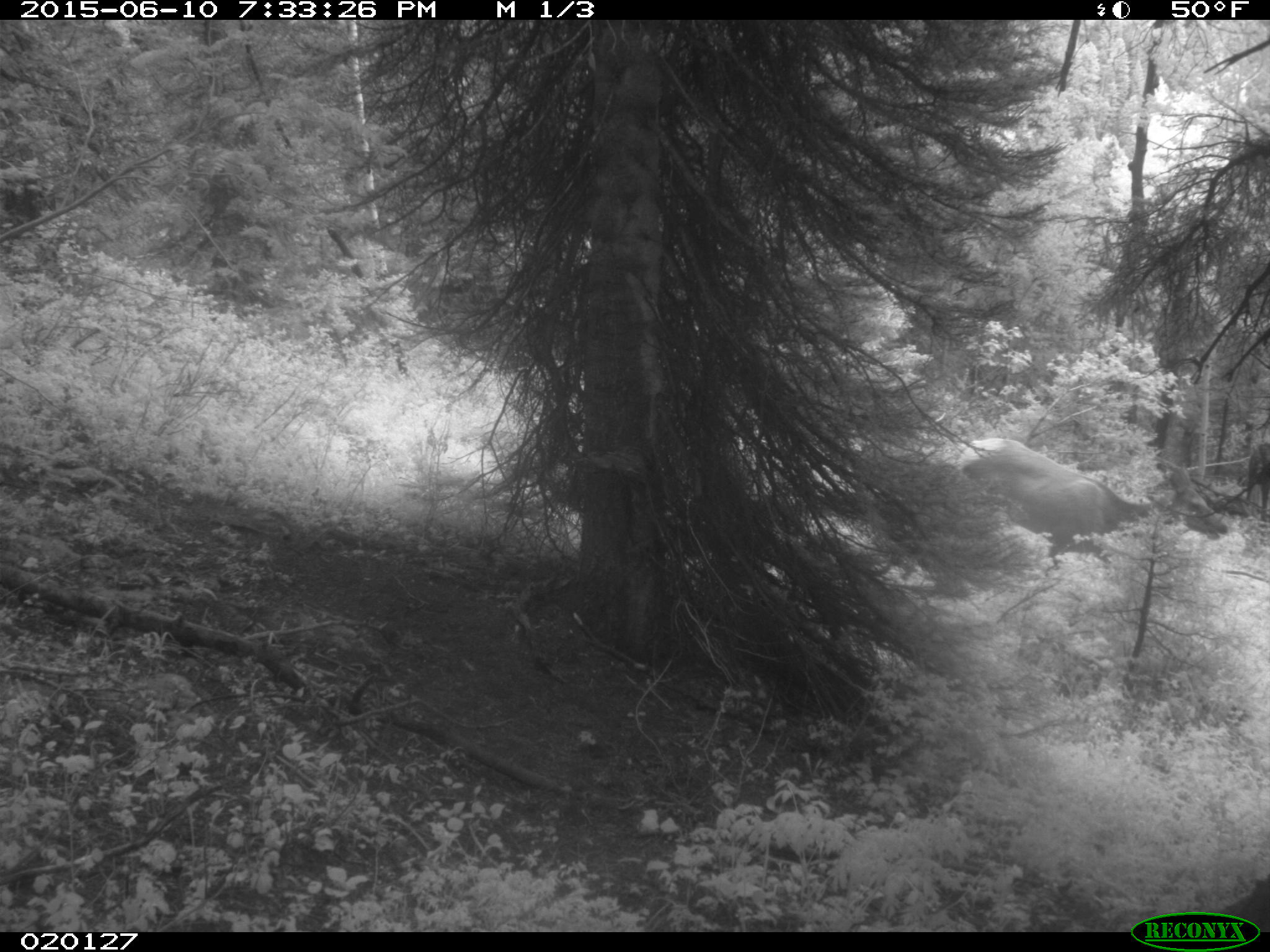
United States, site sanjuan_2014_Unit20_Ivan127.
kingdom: Animalia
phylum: Chordata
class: Mammalia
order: Artiodactyla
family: Cervidae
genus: Cervus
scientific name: Cervus elaphus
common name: red deer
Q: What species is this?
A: Cervus elaphus (red deer).